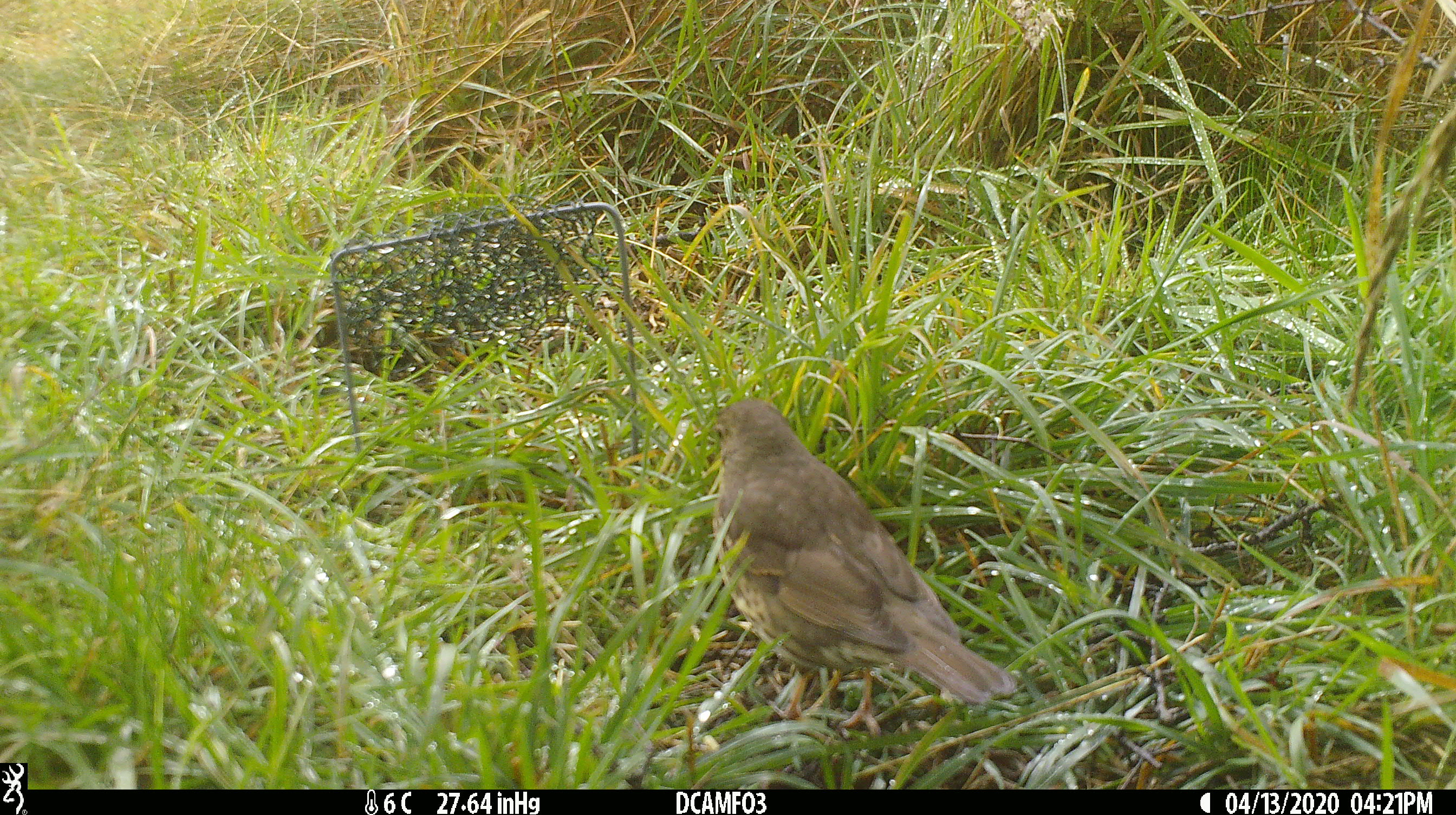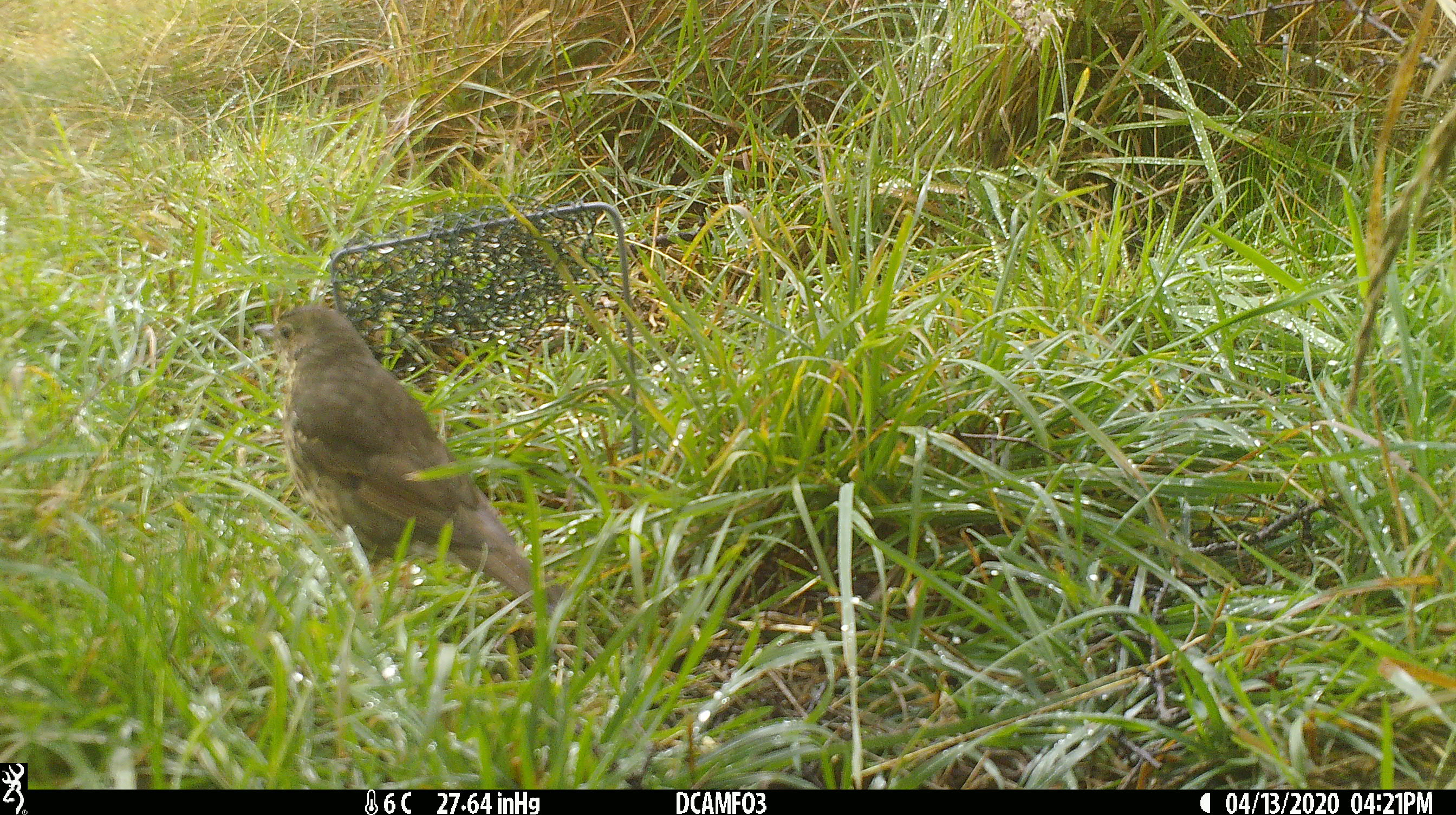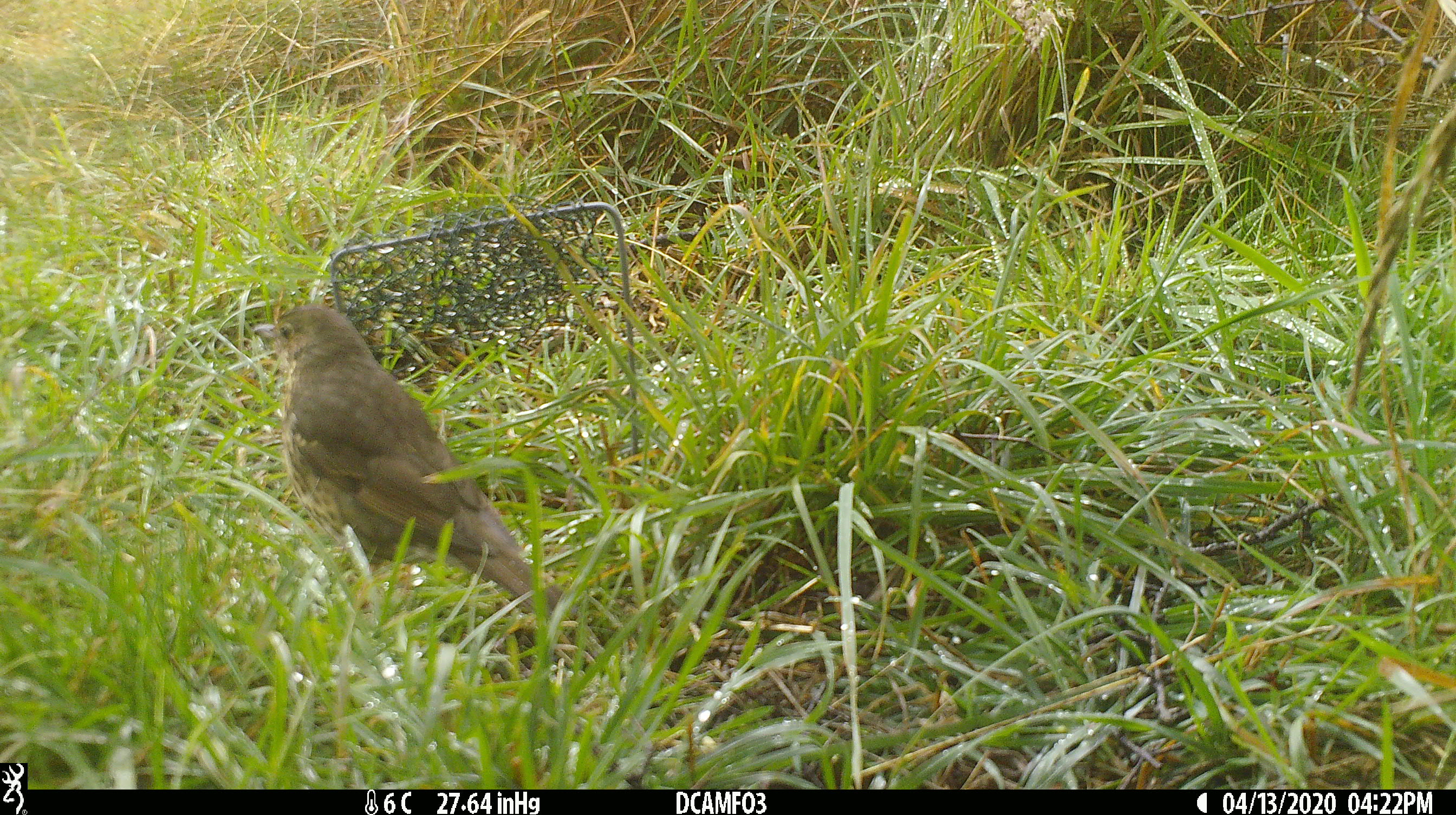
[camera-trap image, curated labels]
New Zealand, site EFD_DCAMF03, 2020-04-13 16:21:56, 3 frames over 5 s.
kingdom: Animalia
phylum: Chordata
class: Aves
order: Passeriformes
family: Turdidae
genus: Turdus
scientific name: Turdus philomelos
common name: song thrush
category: thrush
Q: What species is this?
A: Thrush (song thrush) (Turdus philomelos).